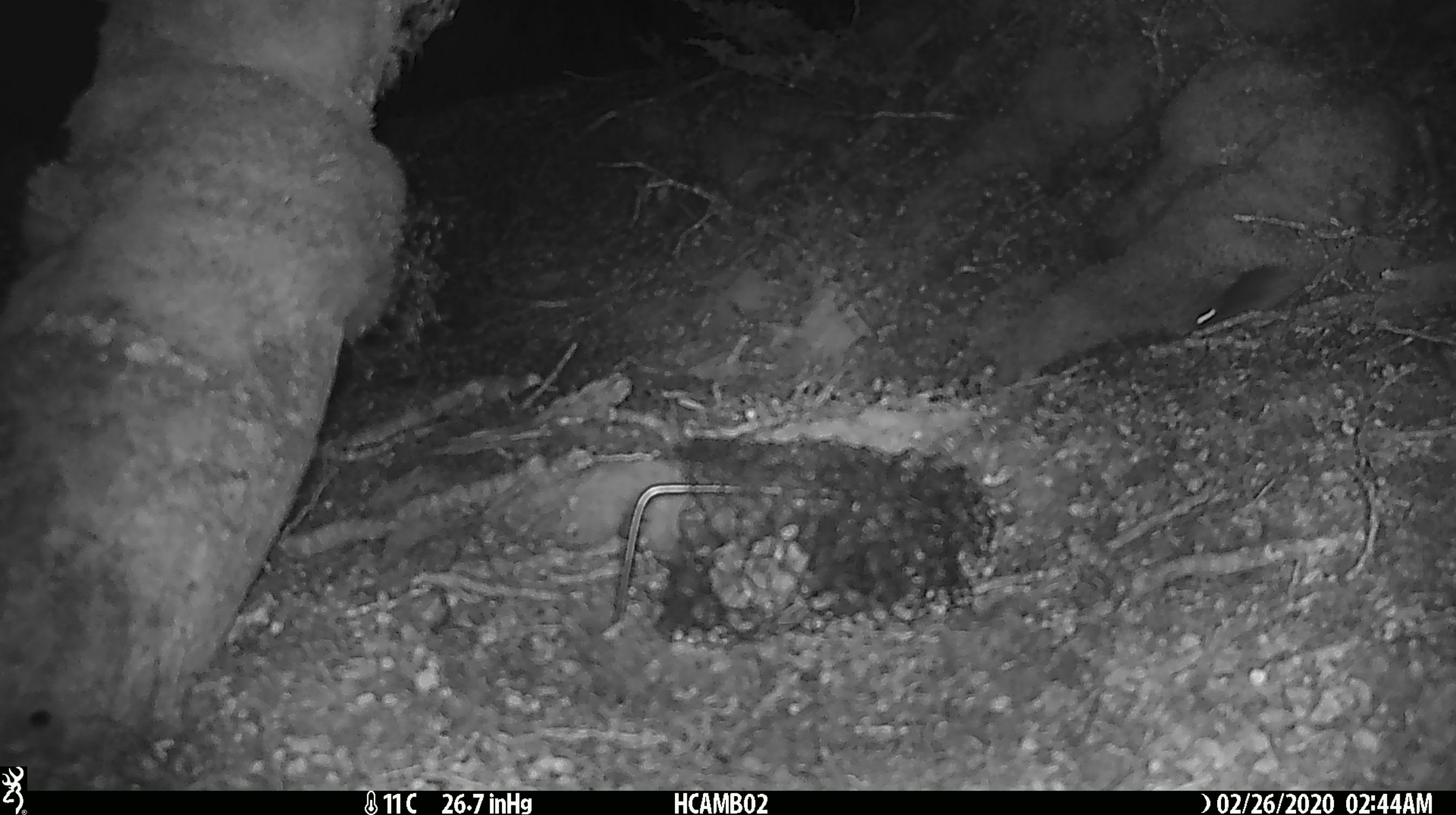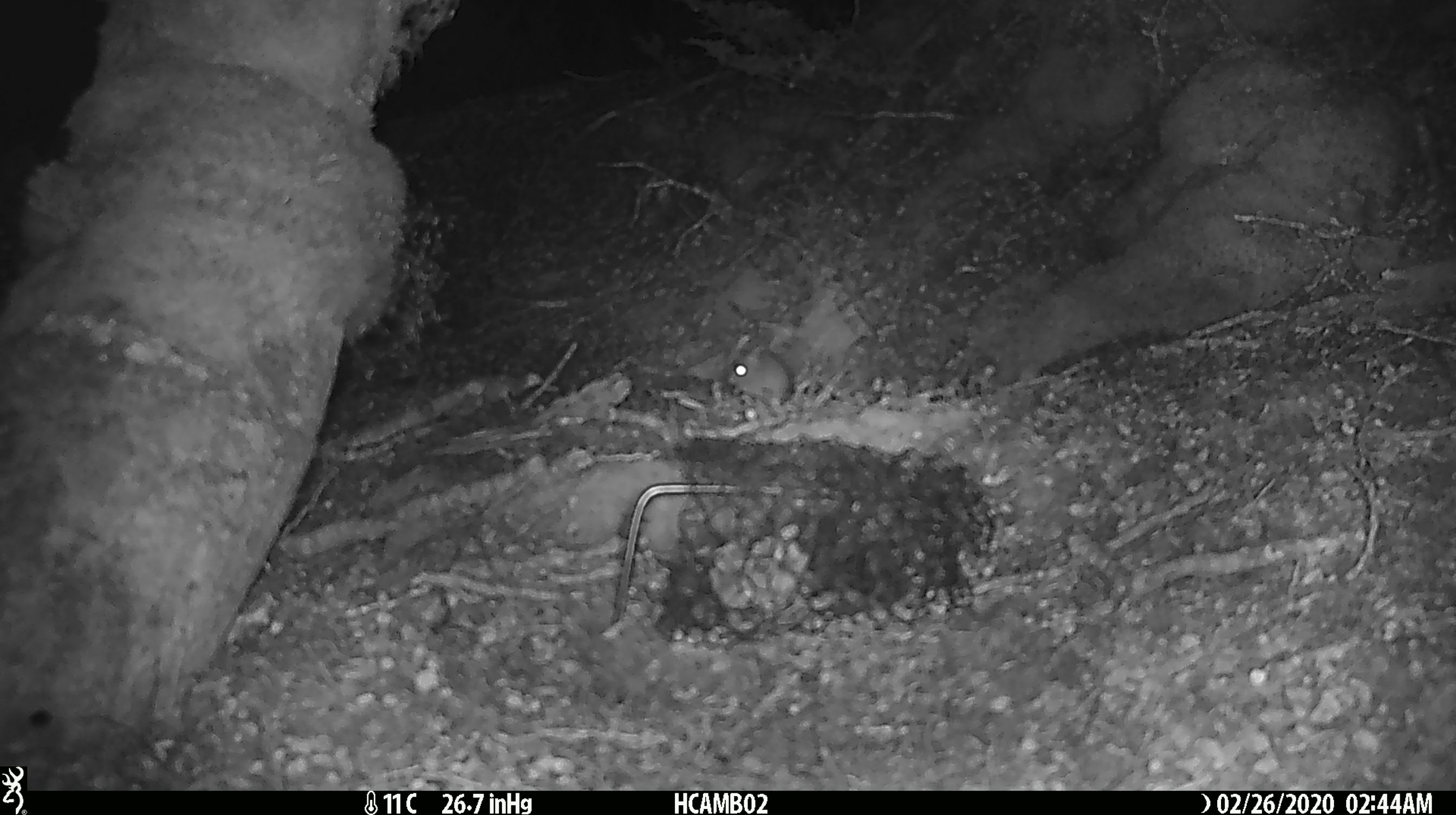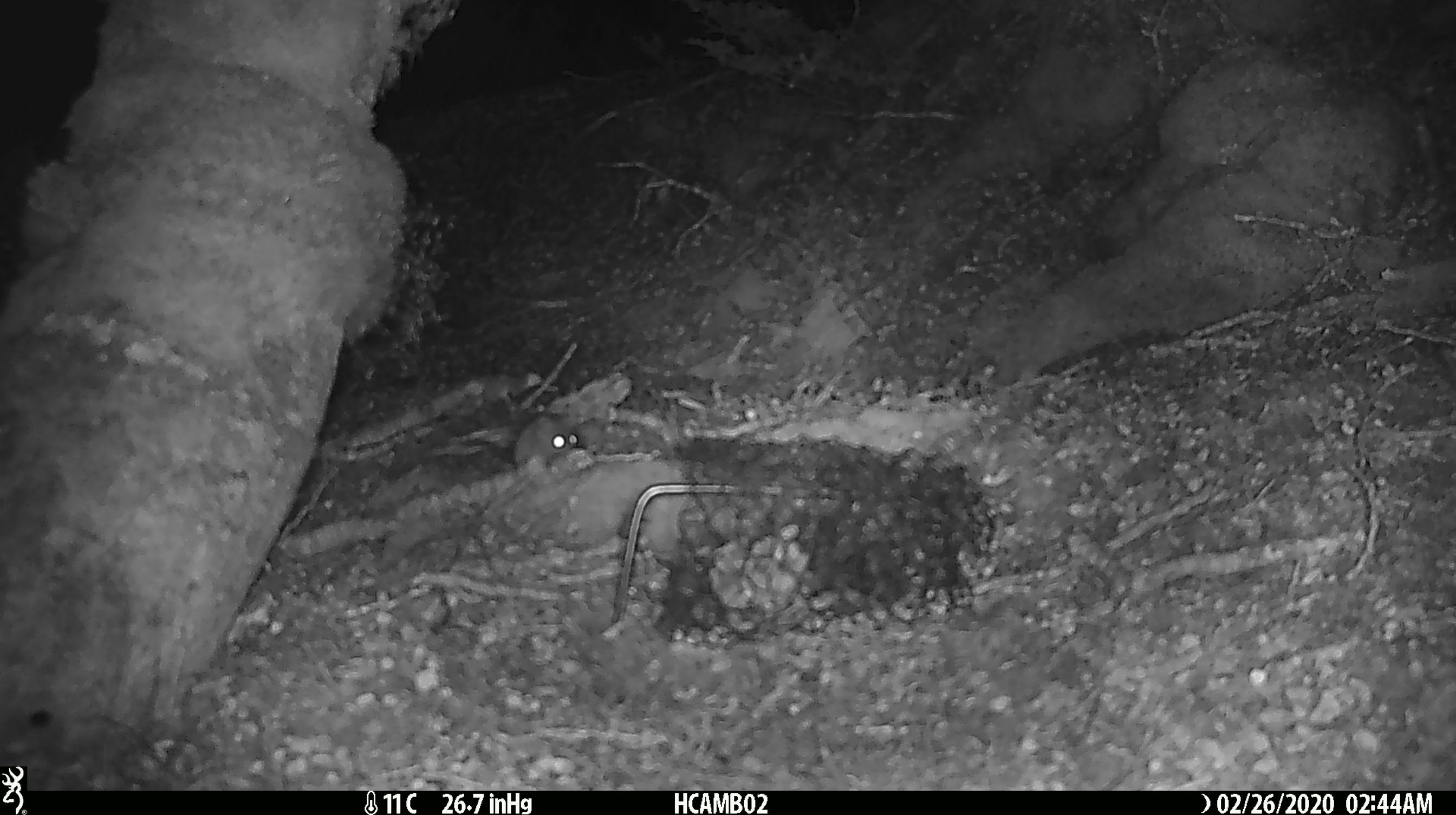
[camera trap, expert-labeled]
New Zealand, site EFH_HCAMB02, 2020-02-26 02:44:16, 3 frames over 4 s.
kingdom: Animalia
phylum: Chordata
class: Mammalia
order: Rodentia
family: Muridae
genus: Mus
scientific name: Mus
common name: mouse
Mouse (Mus).